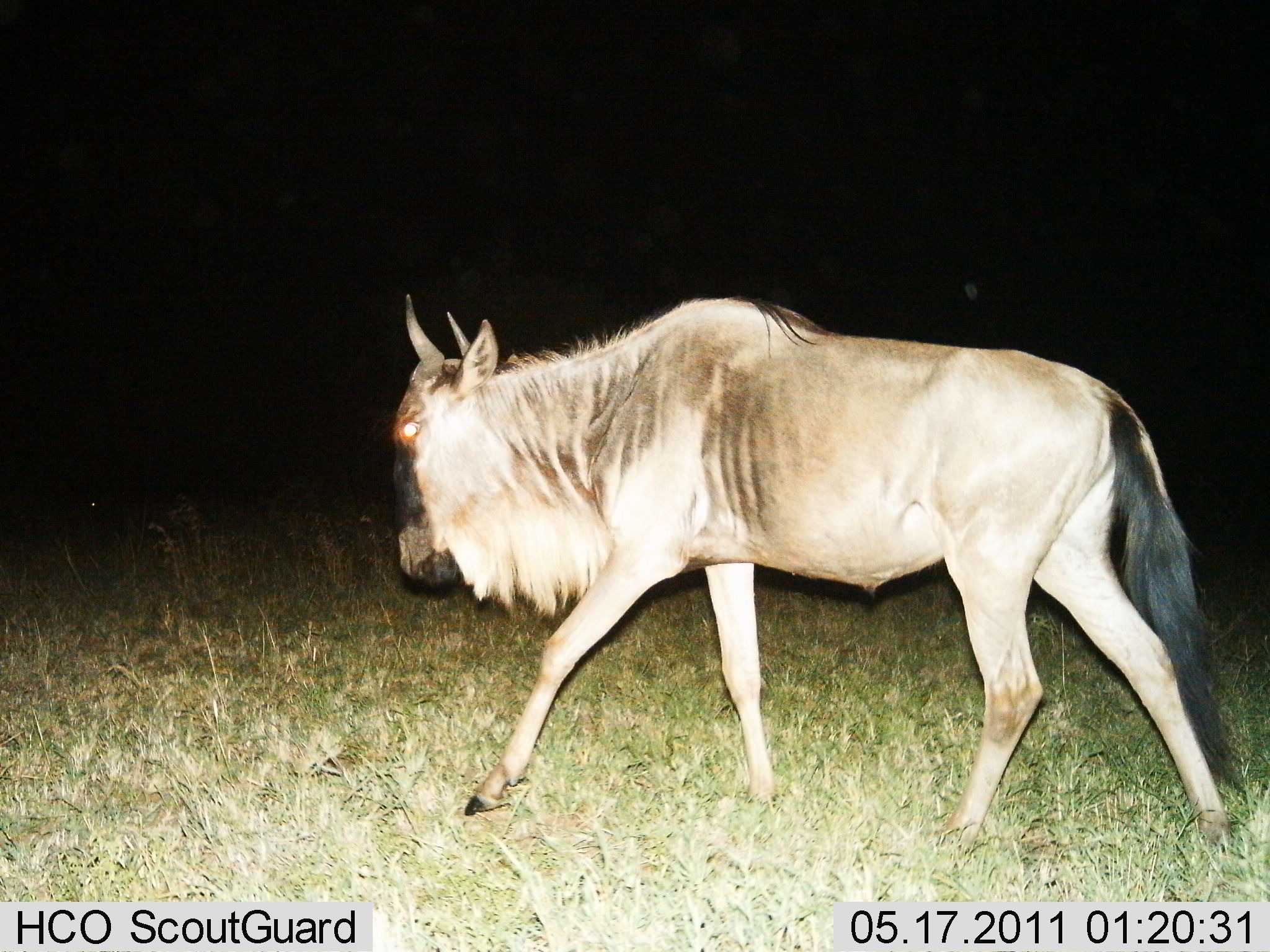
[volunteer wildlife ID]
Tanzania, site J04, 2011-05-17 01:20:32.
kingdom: Animalia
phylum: Chordata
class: Mammalia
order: Artiodactyla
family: Bovidae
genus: Connochaetes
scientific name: Connochaetes taurinus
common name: blue wildebeest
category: wildebeest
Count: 1.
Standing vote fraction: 0%.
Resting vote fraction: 0%.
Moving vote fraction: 100%.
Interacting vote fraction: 0%.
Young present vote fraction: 0%.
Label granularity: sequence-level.